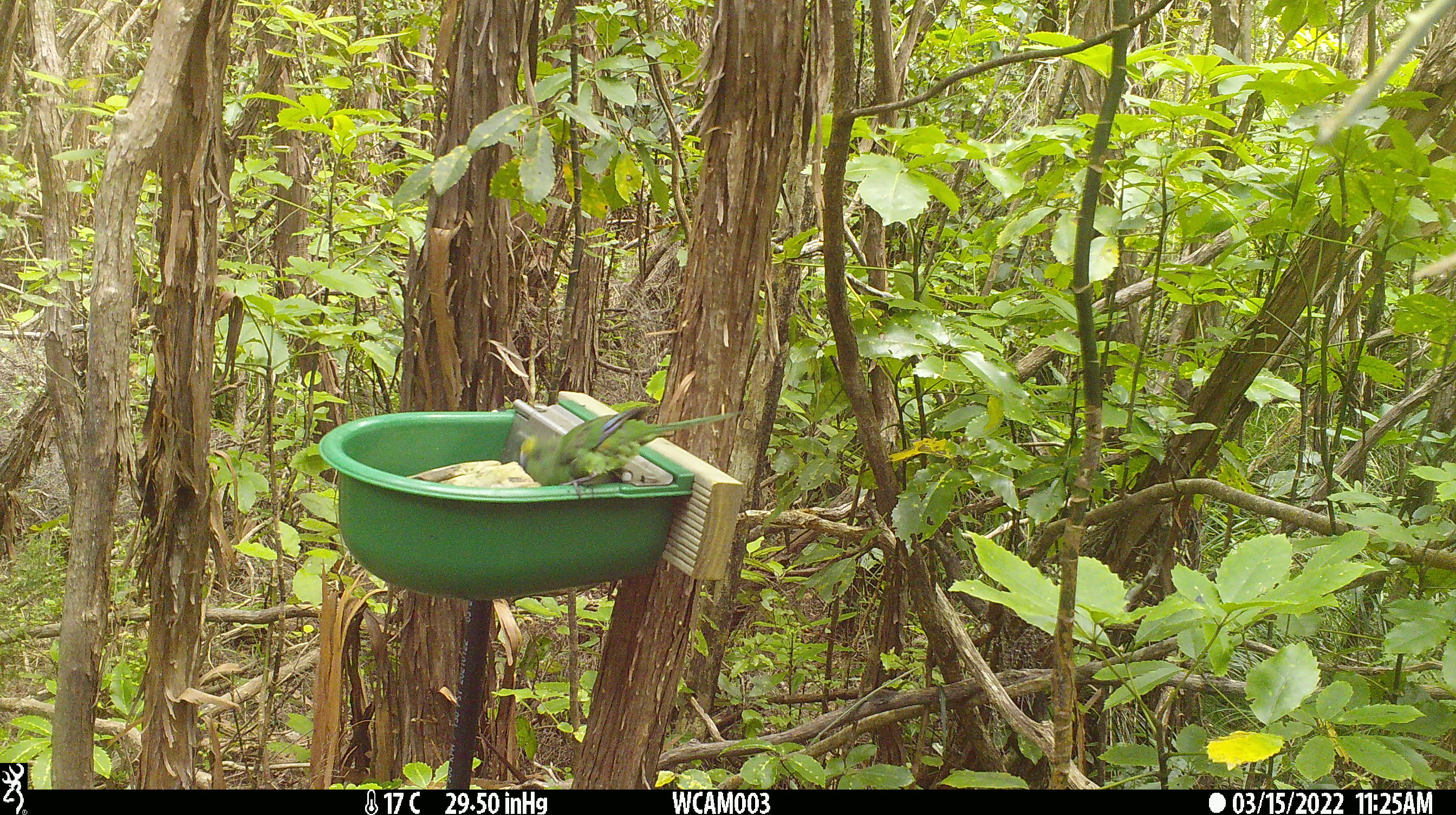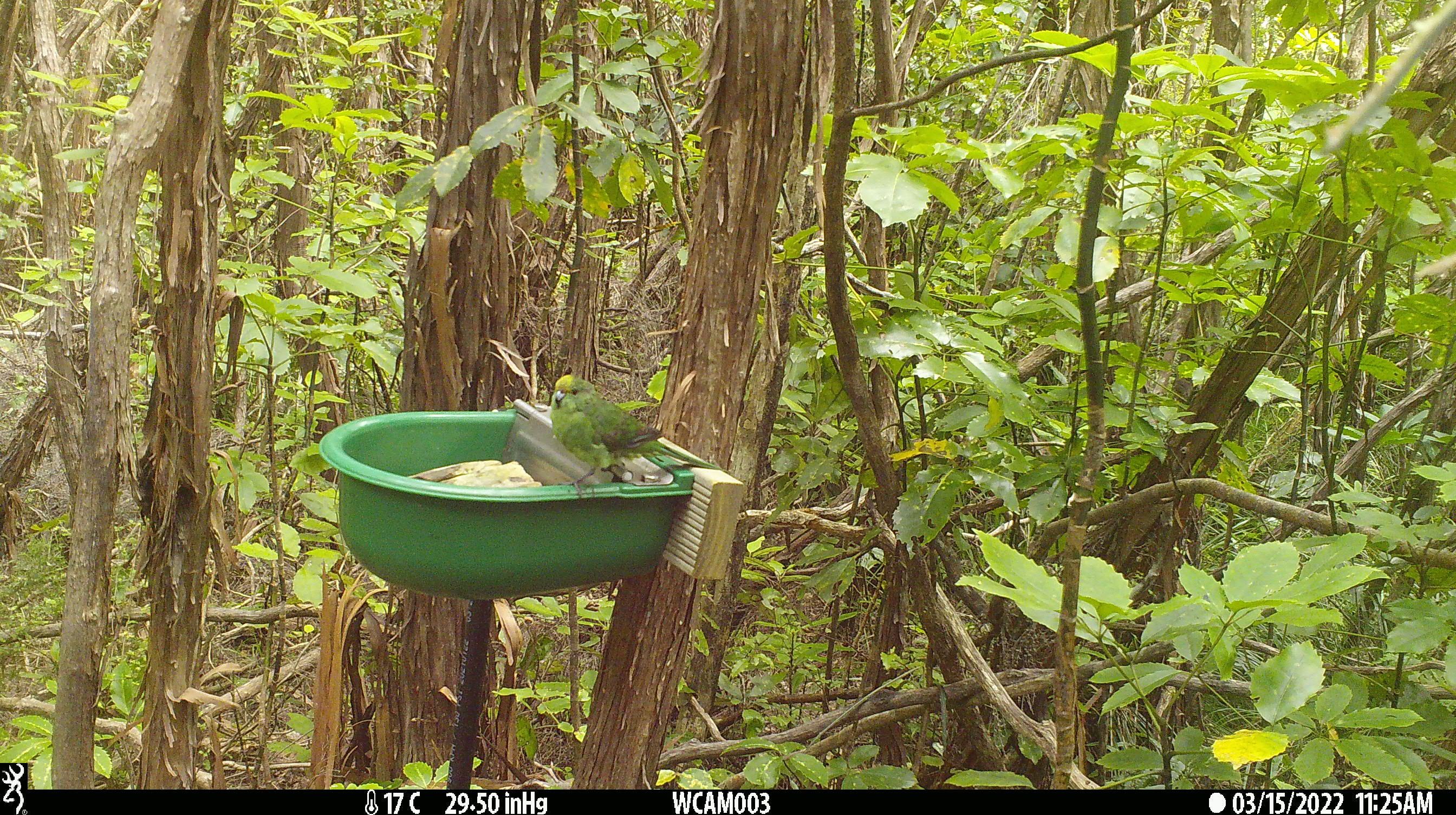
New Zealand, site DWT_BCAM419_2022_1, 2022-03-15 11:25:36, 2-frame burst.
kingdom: Animalia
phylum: Chordata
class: Aves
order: Psittaciformes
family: Psittaculidae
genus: Cyanoramphus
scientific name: Cyanoramphus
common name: parakeet